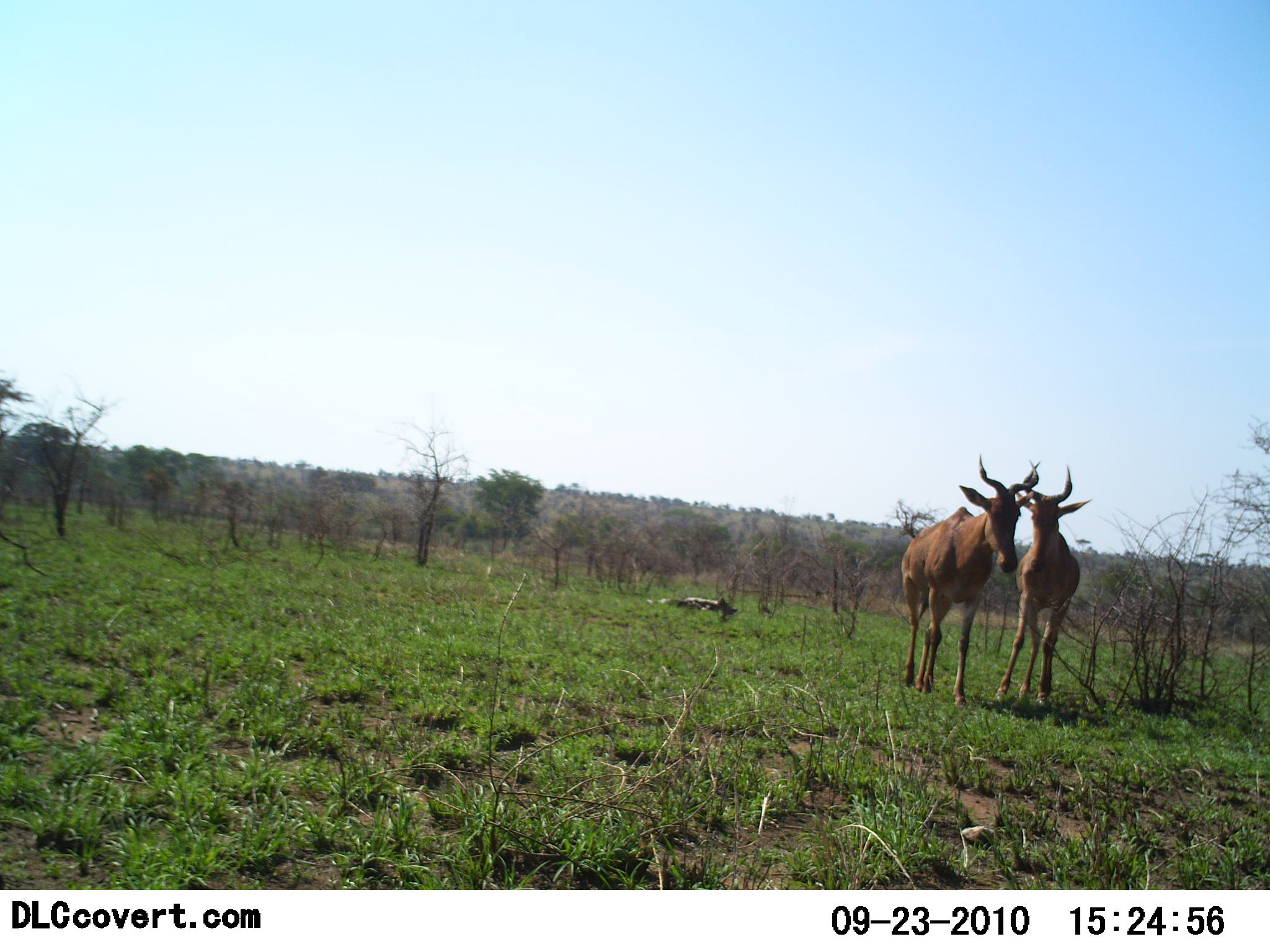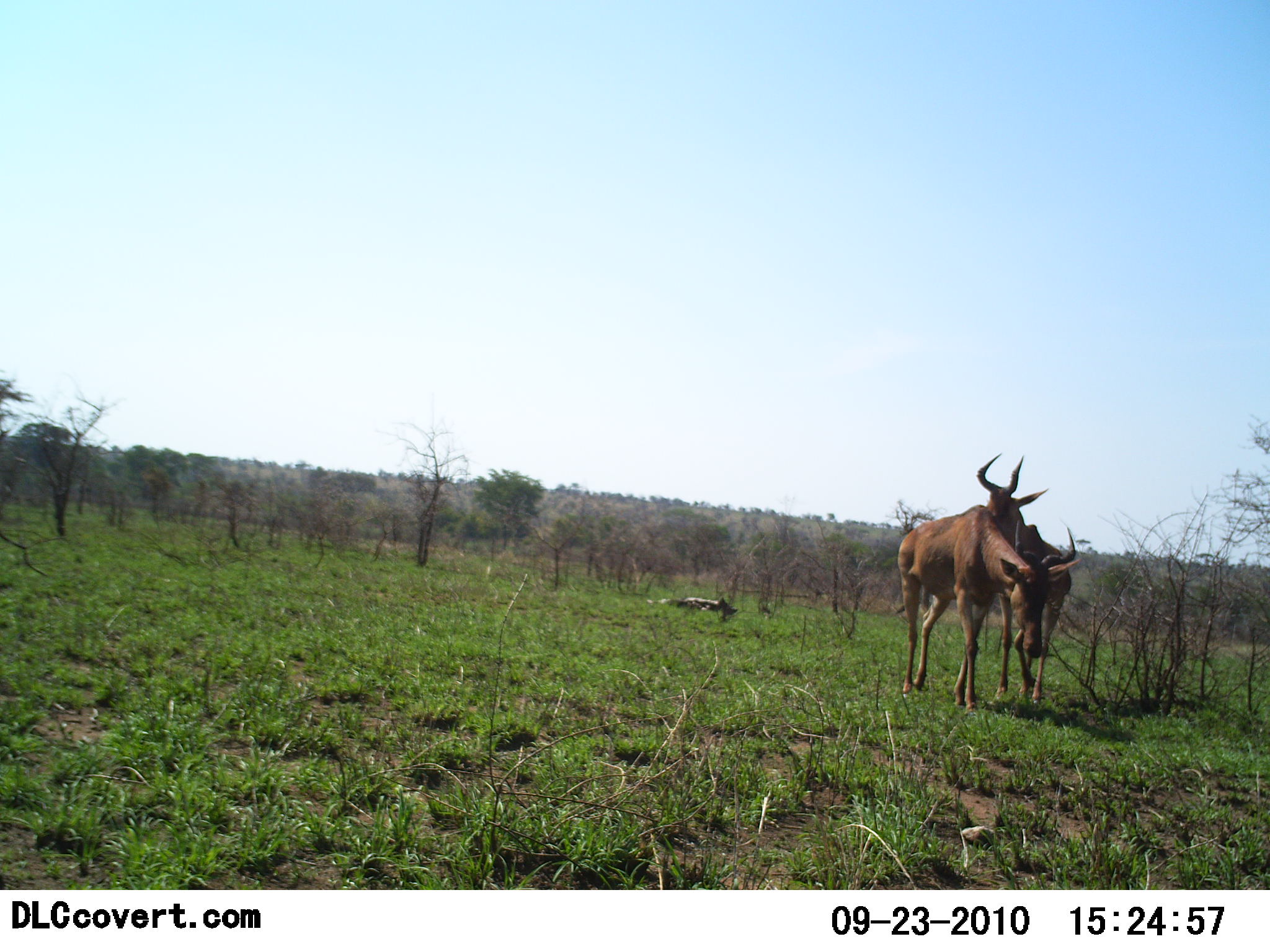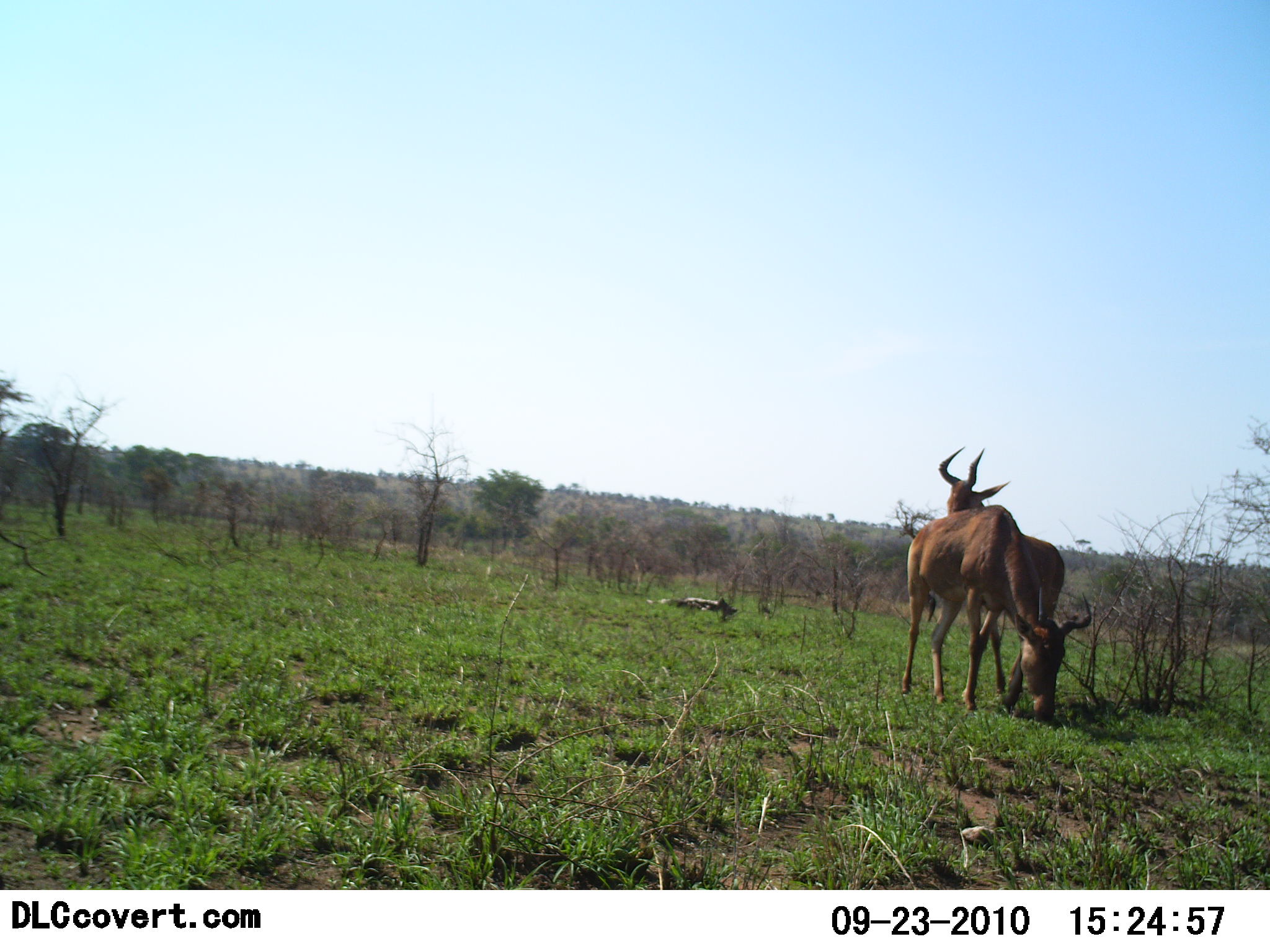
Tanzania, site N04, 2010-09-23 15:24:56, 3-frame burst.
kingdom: Animalia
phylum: Chordata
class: Mammalia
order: Artiodactyla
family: Bovidae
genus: Alcelaphus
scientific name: Alcelaphus buselaphus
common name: hartebeest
Hartebeest (Alcelaphus buselaphus), count 2. Behavior (volunteer vote fractions): standing 43%, resting 0%, moving 21%, interacting 43%. Young present (vote fraction): 0%. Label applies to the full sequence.